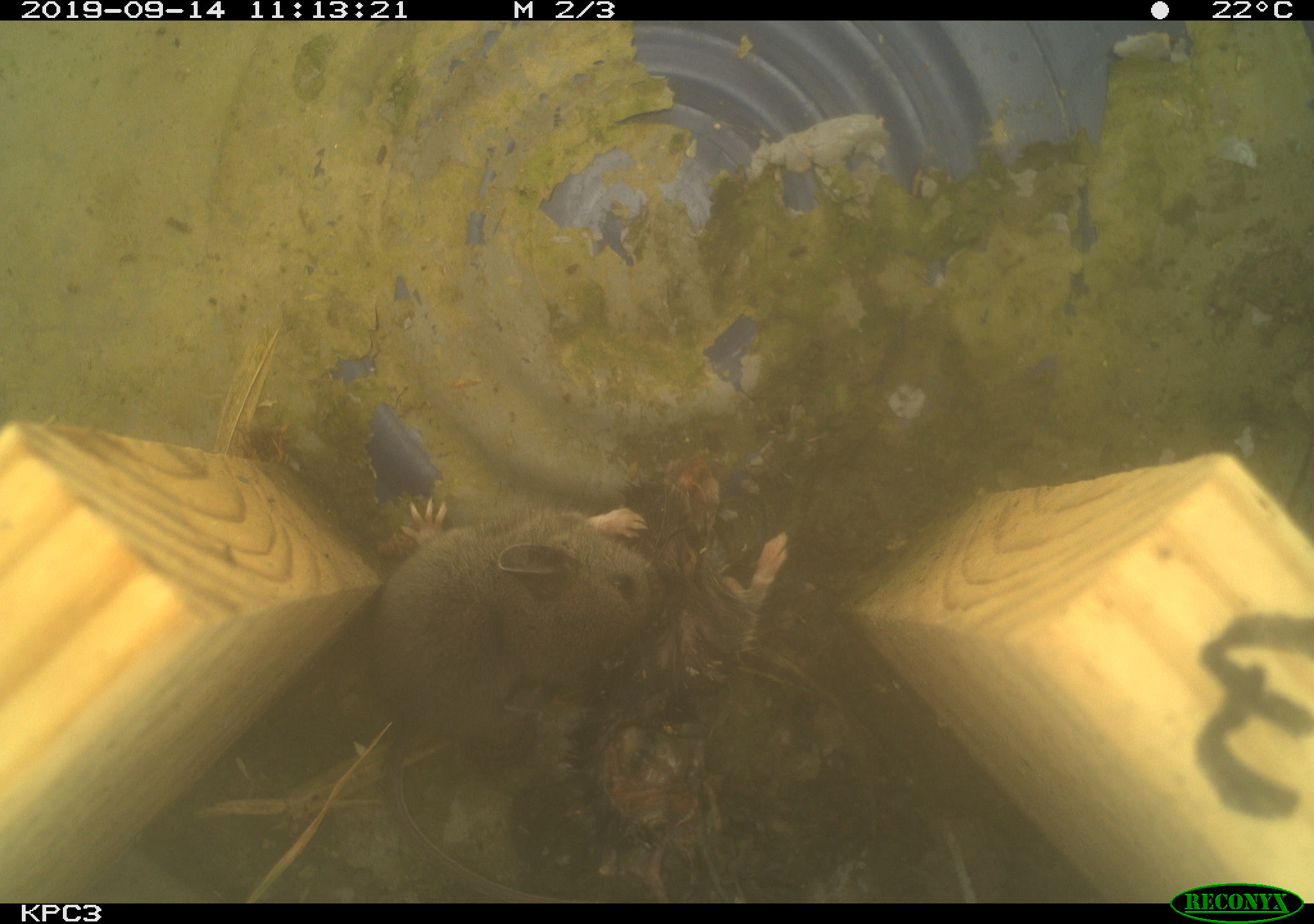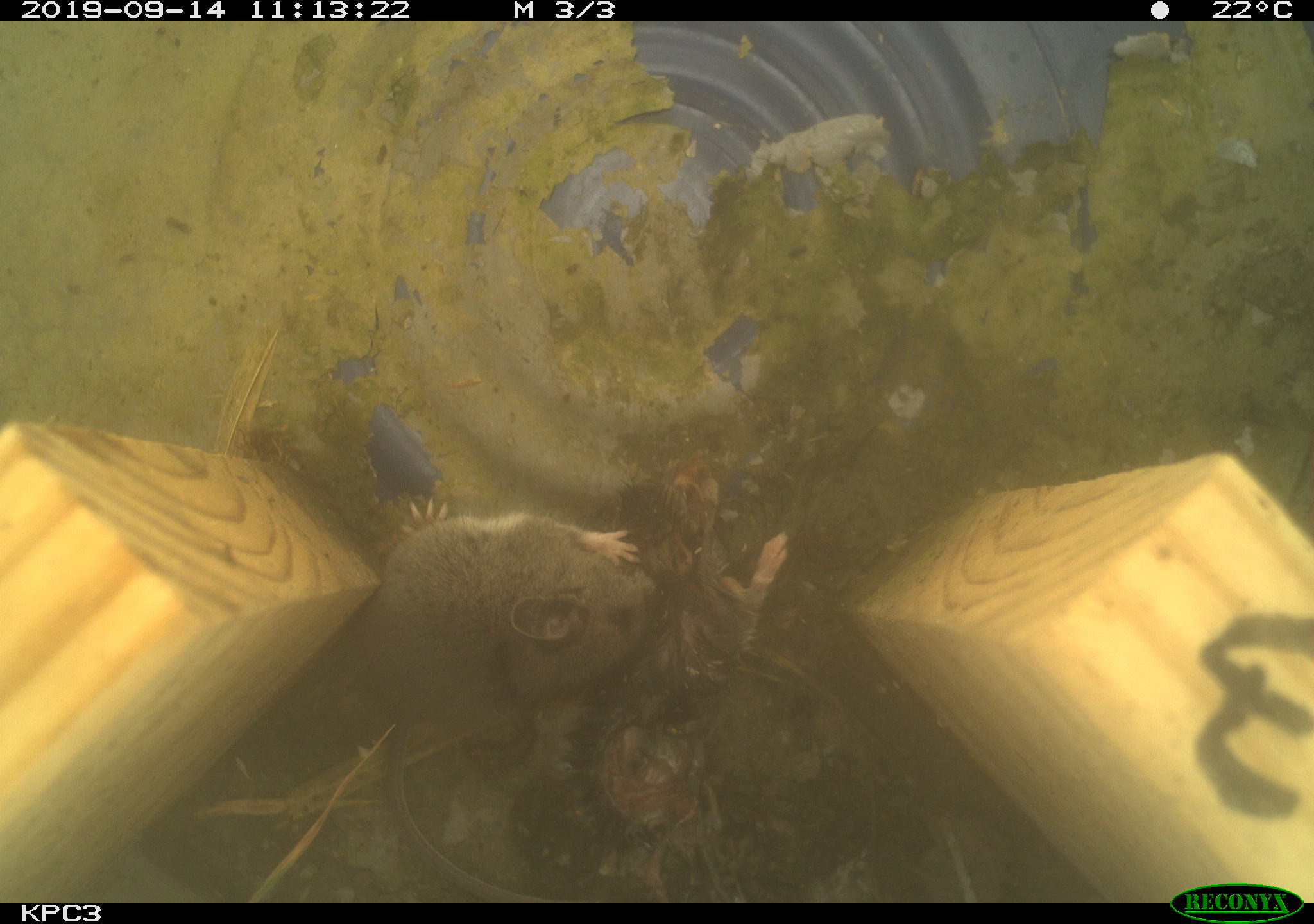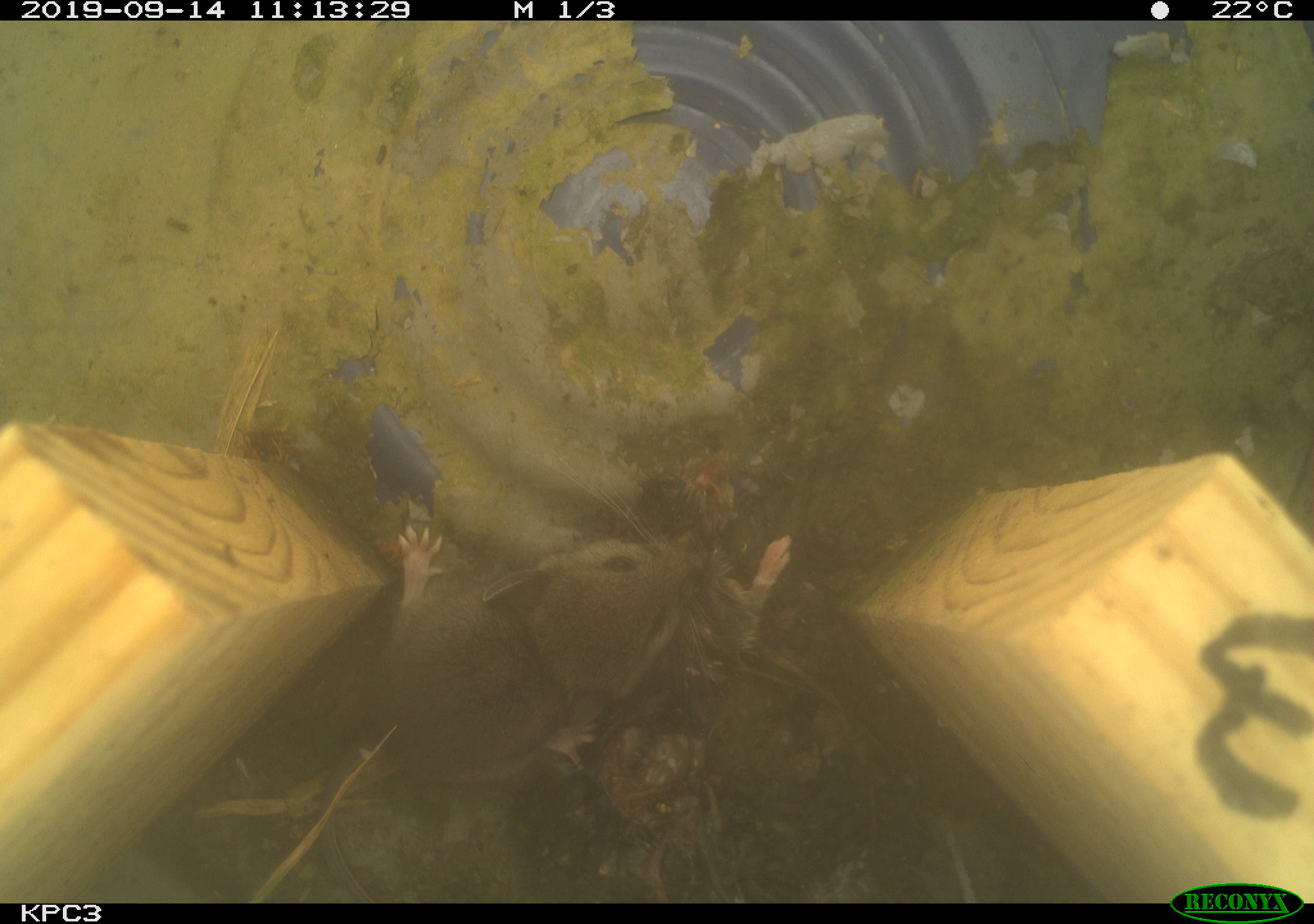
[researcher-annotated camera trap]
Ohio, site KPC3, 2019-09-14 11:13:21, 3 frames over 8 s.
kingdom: Animalia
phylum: Chordata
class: Mammalia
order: Rodentia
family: Cricetidae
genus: Peromyscus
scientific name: Peromyscus leucopus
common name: white-footed mouse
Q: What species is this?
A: White-footed mouse (Peromyscus leucopus).